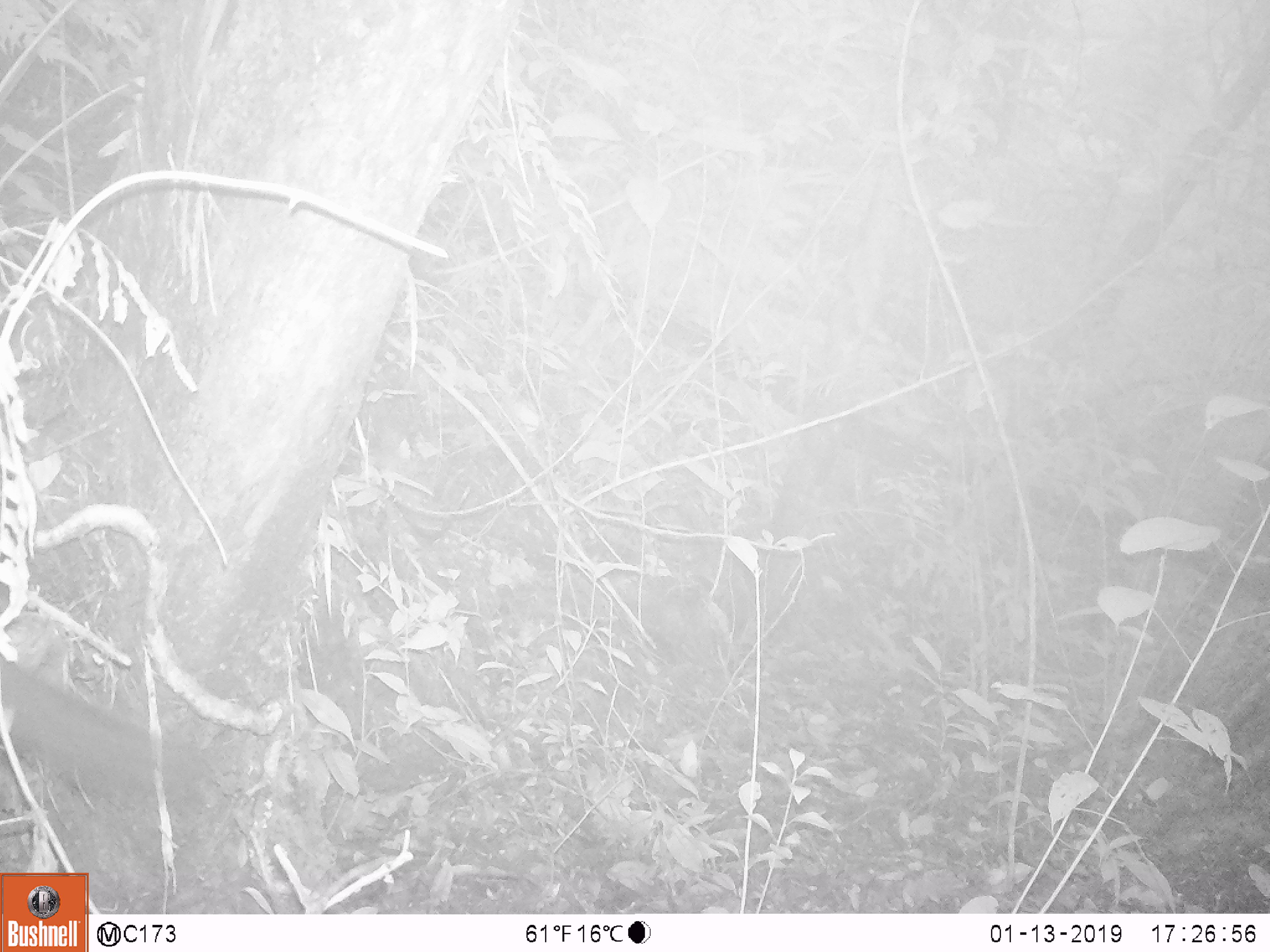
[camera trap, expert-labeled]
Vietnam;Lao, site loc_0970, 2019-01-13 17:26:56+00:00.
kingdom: Animalia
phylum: Chordata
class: Mammalia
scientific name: Mammalia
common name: mammal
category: unidentified small mammal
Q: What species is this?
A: Unidentified small mammal (mammal) (Mammalia).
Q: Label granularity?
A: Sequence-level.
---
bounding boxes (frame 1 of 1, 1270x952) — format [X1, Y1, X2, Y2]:
unidentified small mammal: [0, 655, 204, 809]